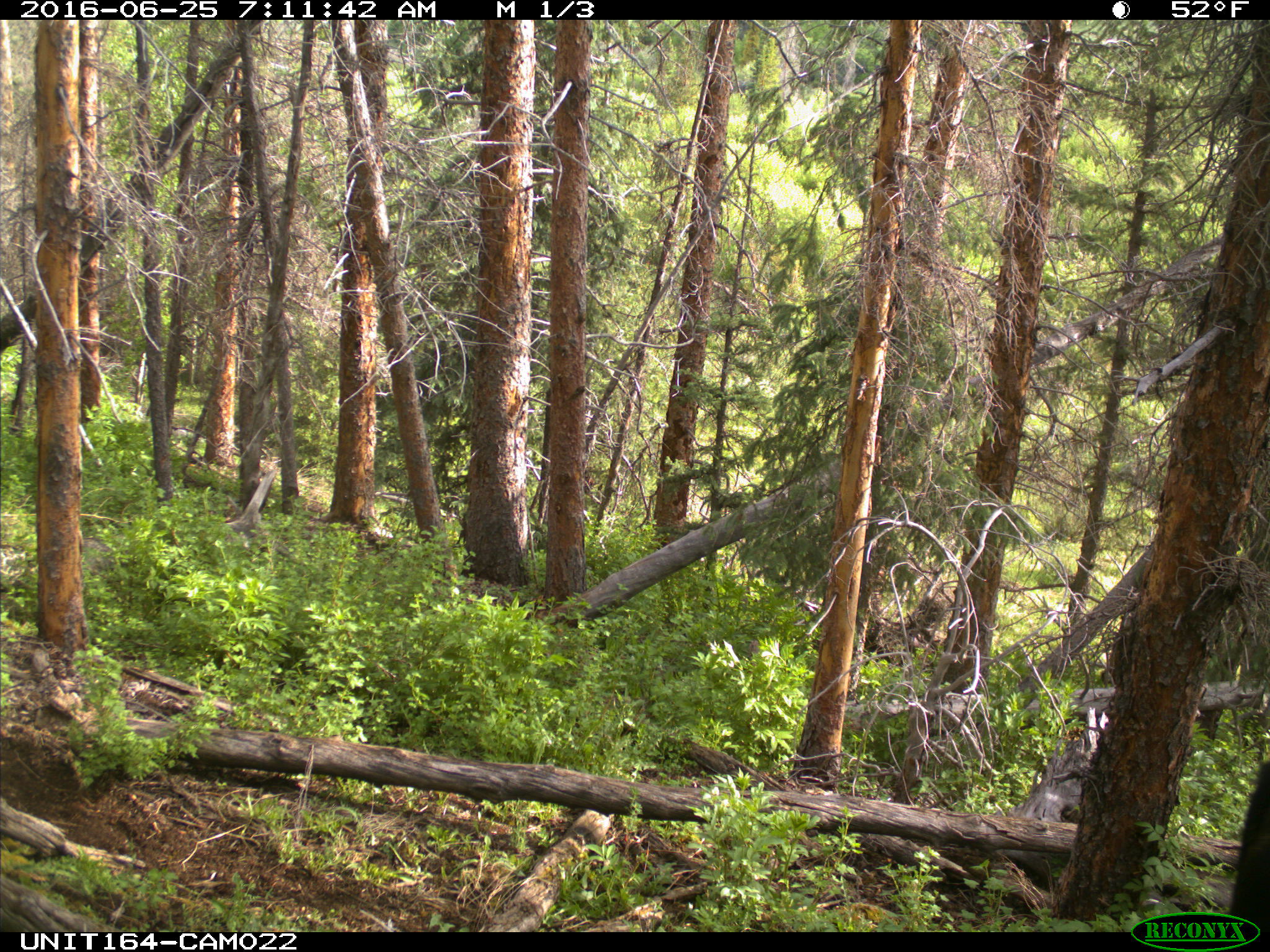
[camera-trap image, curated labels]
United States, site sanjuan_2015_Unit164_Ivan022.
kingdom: Animalia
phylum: Chordata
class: Mammalia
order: Artiodactyla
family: Bovidae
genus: Bos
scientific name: Bos taurus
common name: domestic cow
Bos taurus (domestic cow).